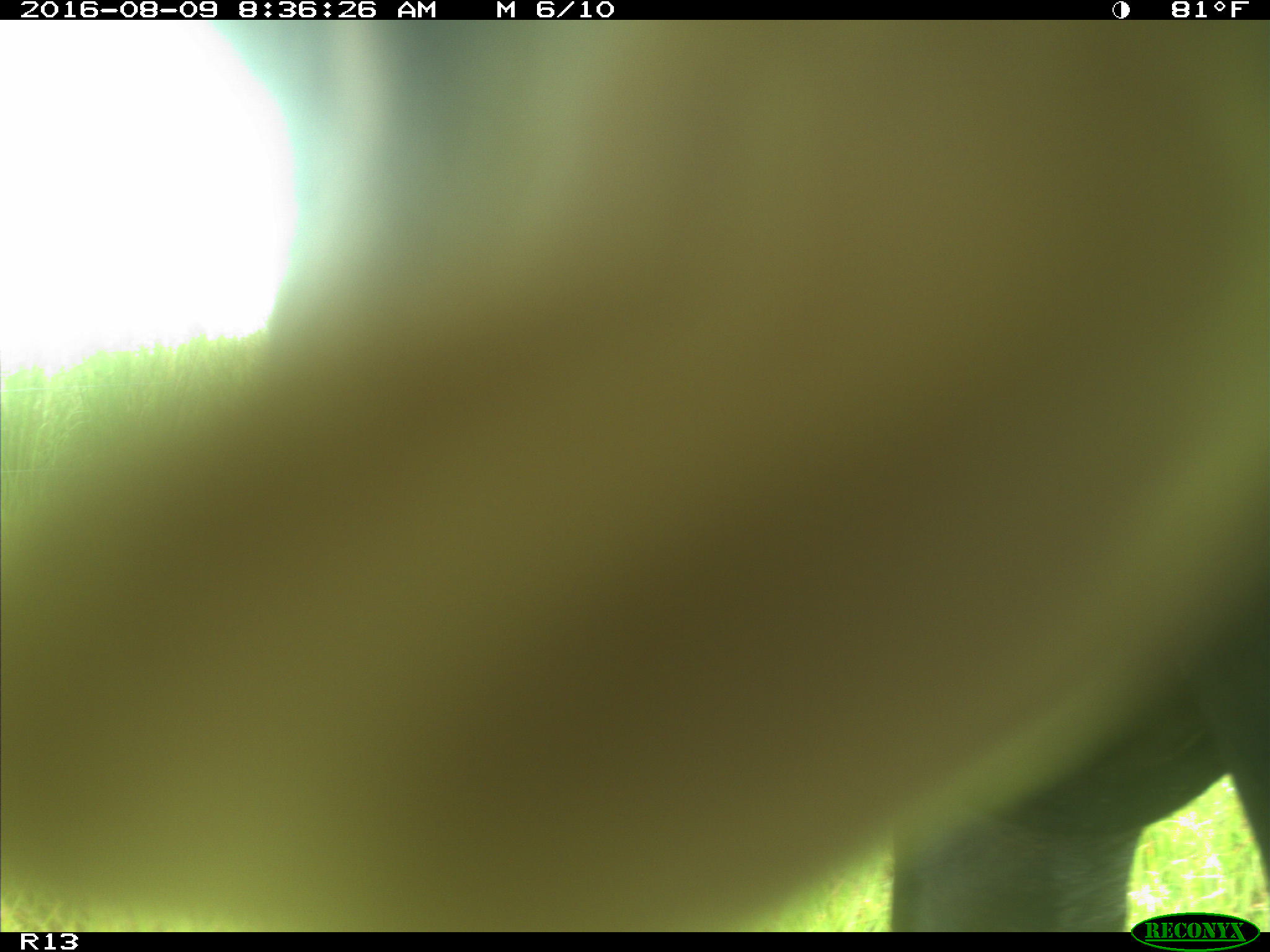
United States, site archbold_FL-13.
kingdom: Animalia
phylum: Chordata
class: Mammalia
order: Artiodactyla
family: Bovidae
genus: Bos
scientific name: Bos taurus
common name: domestic cow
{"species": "Bos taurus (domestic cow)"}